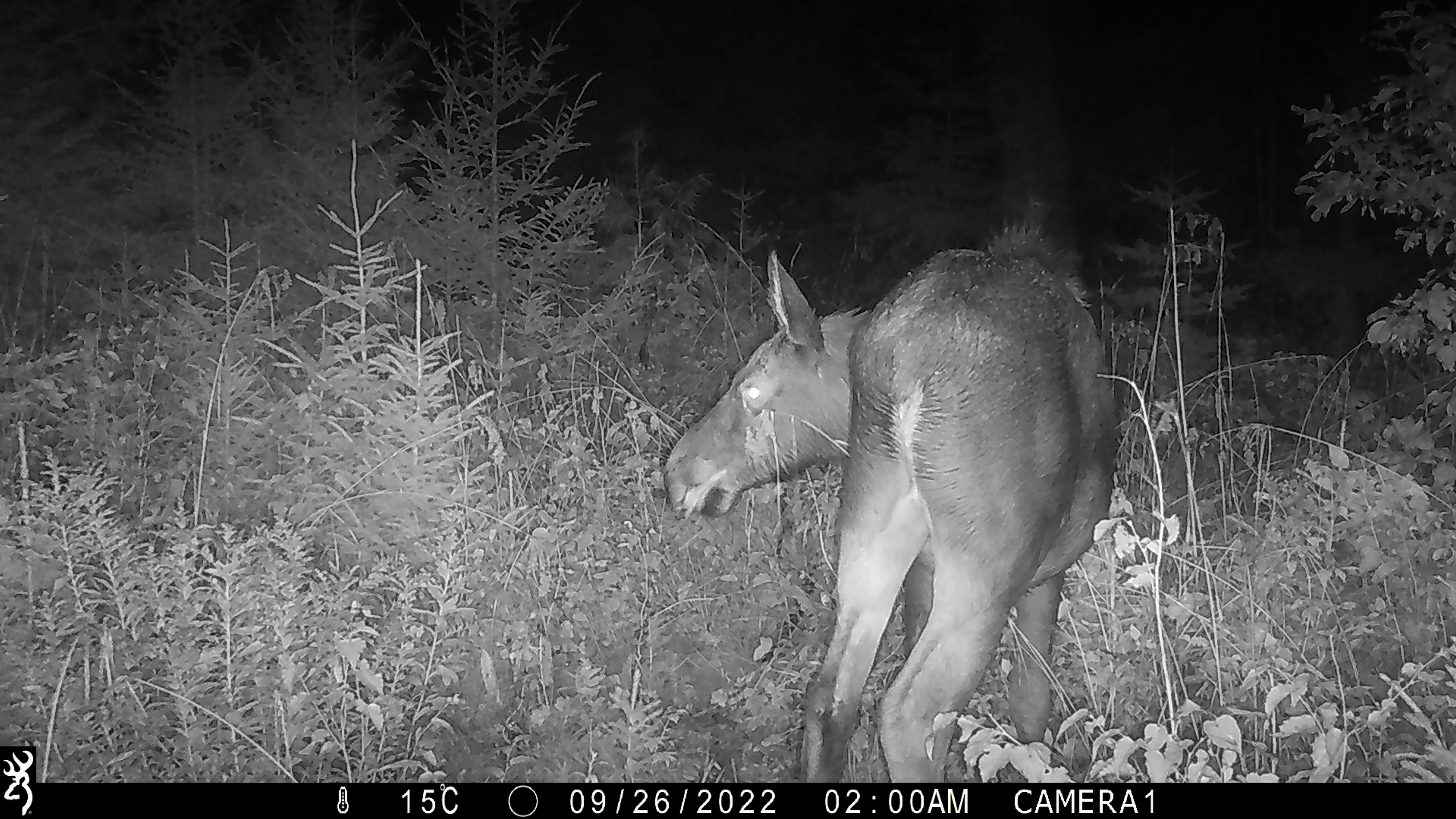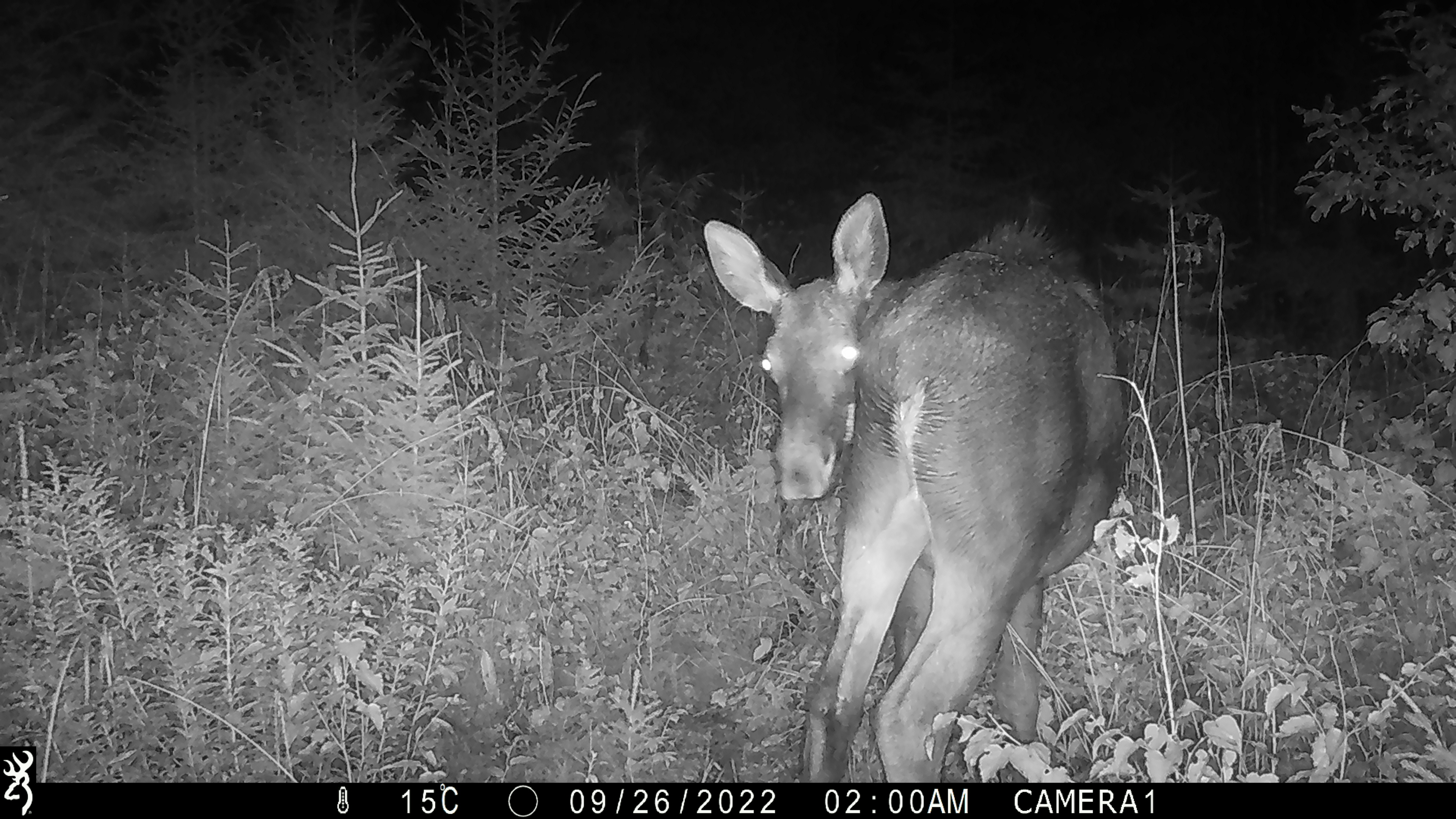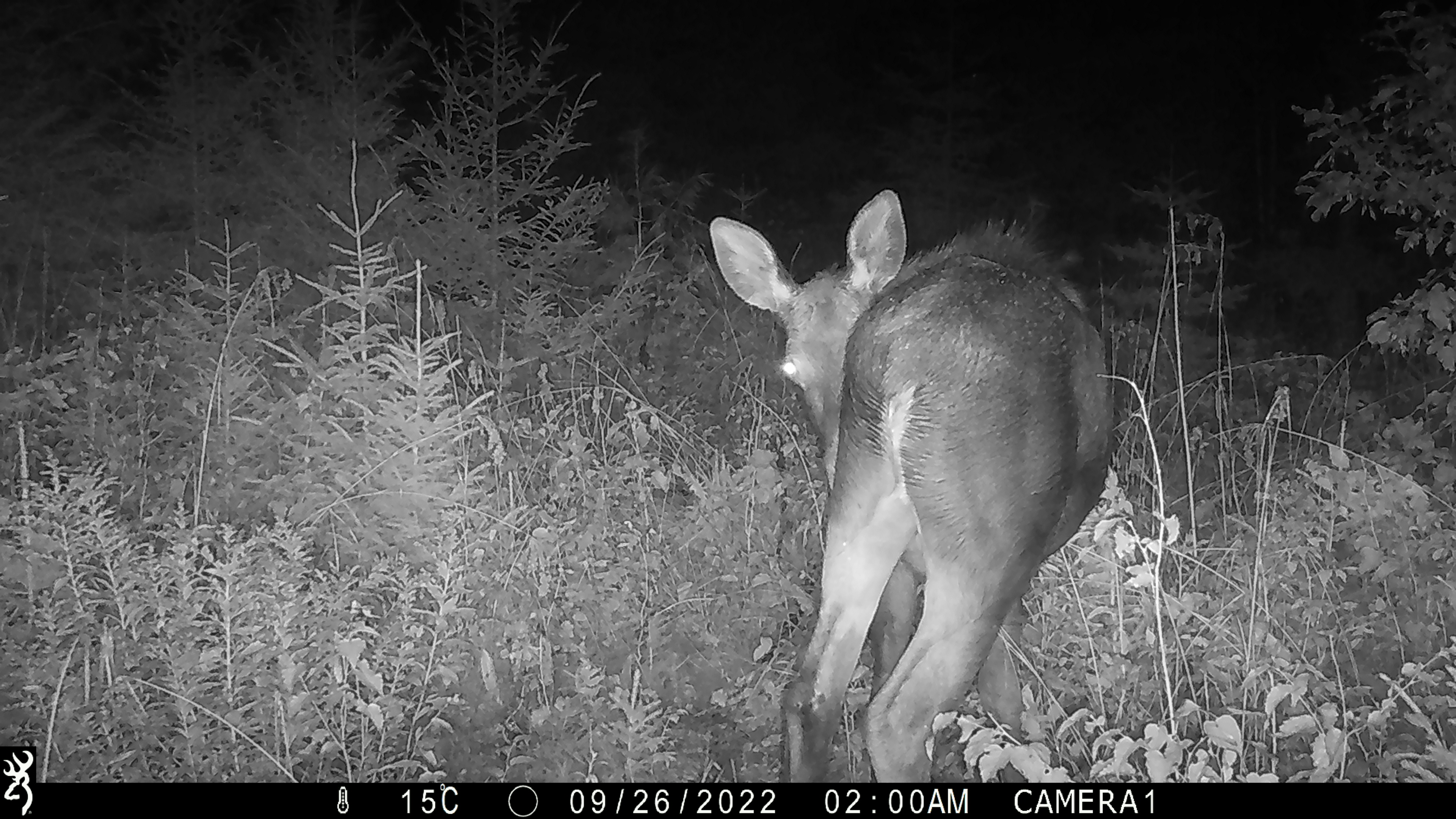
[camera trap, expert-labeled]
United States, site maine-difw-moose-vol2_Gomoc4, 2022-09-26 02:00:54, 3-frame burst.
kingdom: Animalia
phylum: Chordata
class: Mammalia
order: Artiodactyla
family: Cervidae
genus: Alces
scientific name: Alces alces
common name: moose